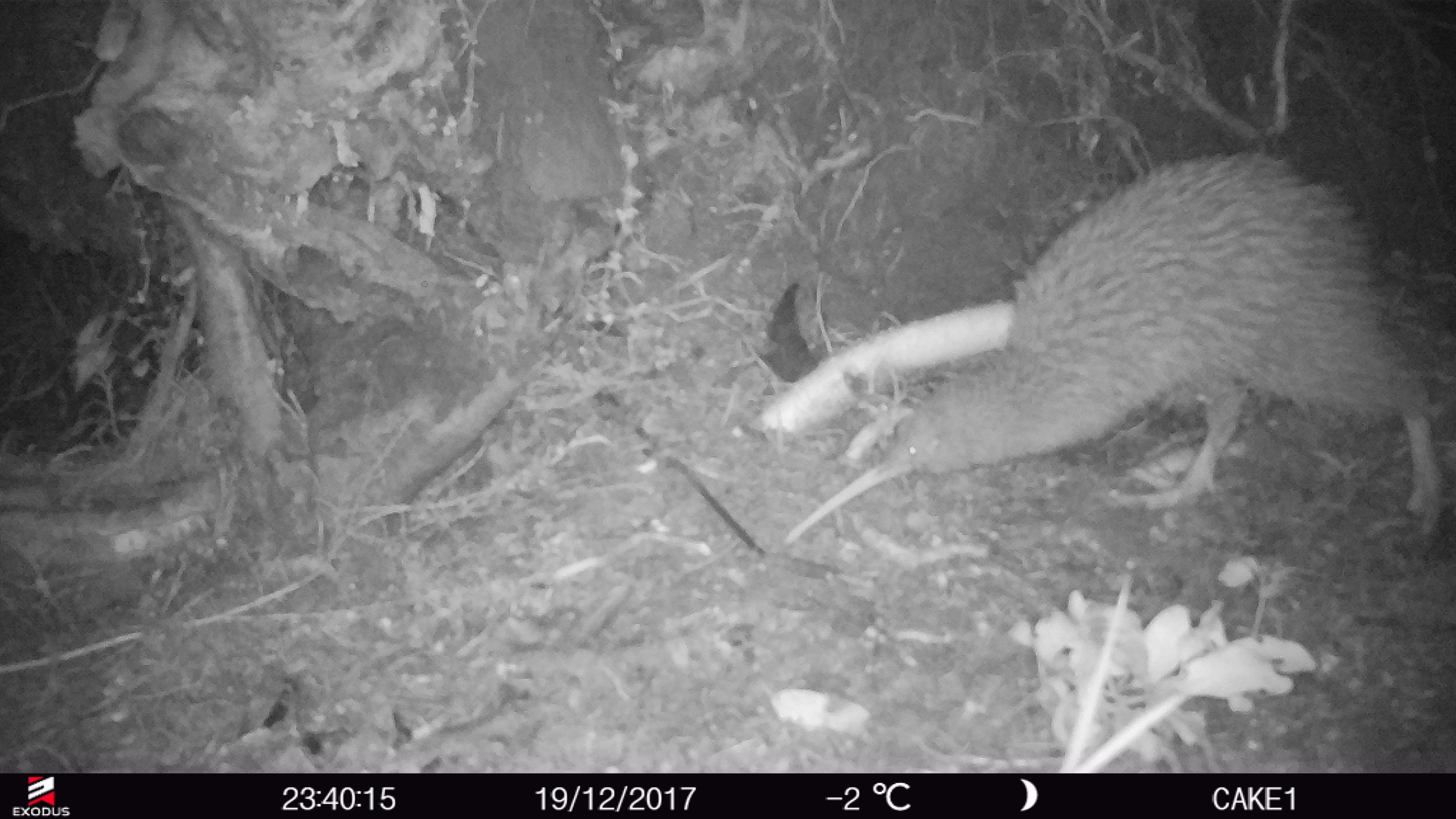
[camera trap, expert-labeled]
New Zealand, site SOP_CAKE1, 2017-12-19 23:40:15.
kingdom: Animalia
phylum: Chordata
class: Aves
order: Apterygiformes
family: Apterygidae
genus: Apteryx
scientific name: Apteryx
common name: kiwi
Kiwi (Apteryx).